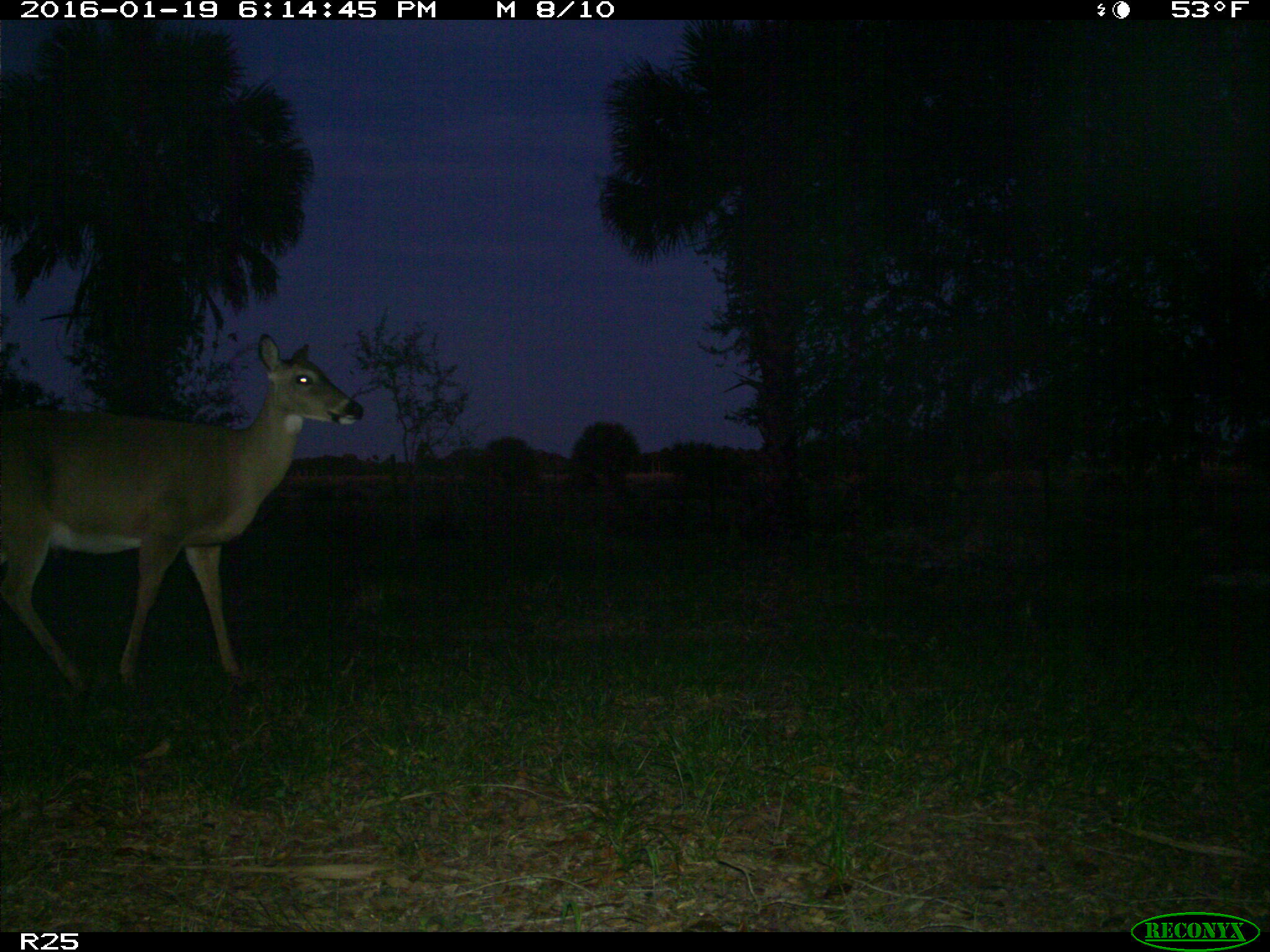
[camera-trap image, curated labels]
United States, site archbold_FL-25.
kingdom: Animalia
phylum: Chordata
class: Mammalia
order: Artiodactyla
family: Cervidae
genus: Odocoileus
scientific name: Odocoileus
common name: deer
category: unidentified deer